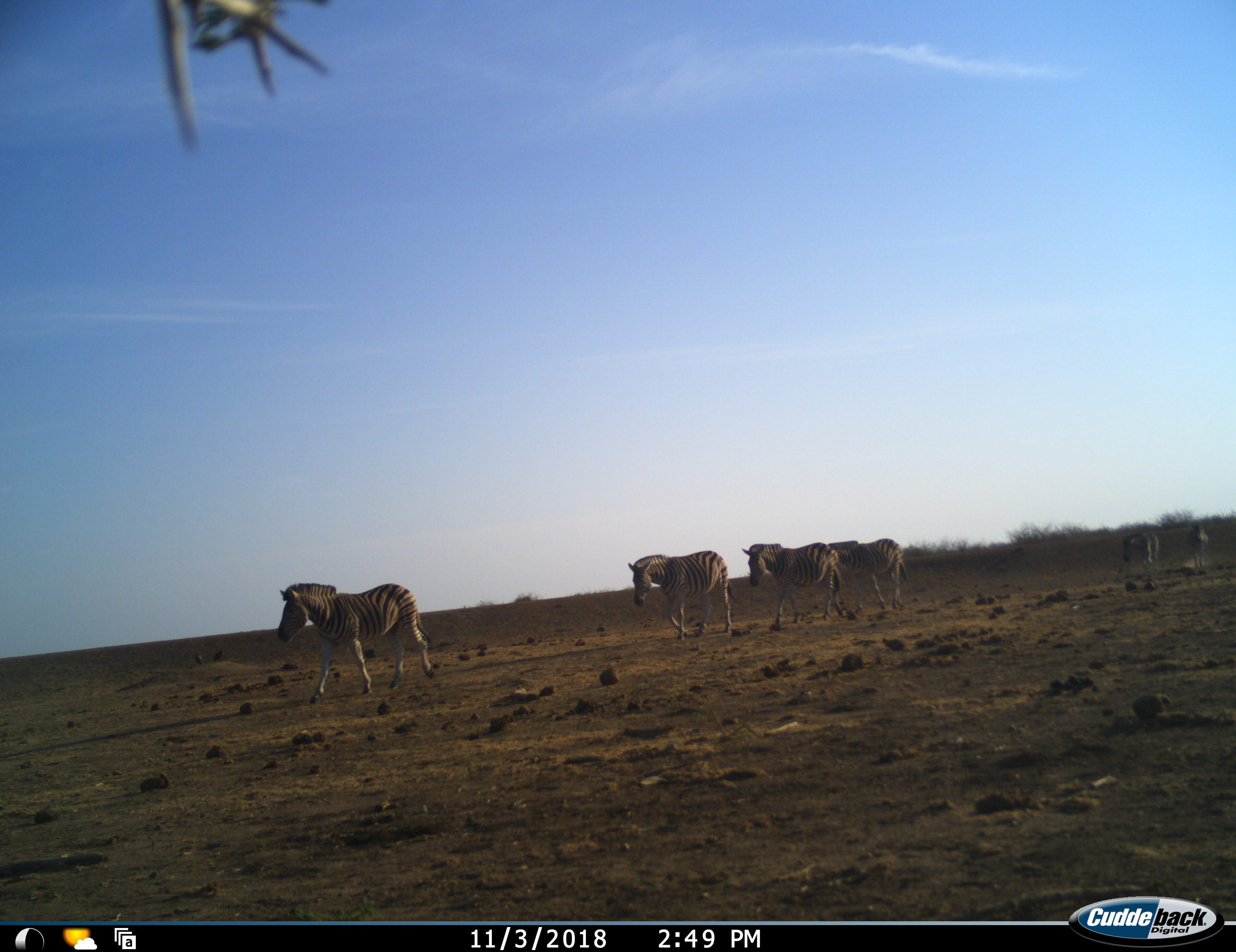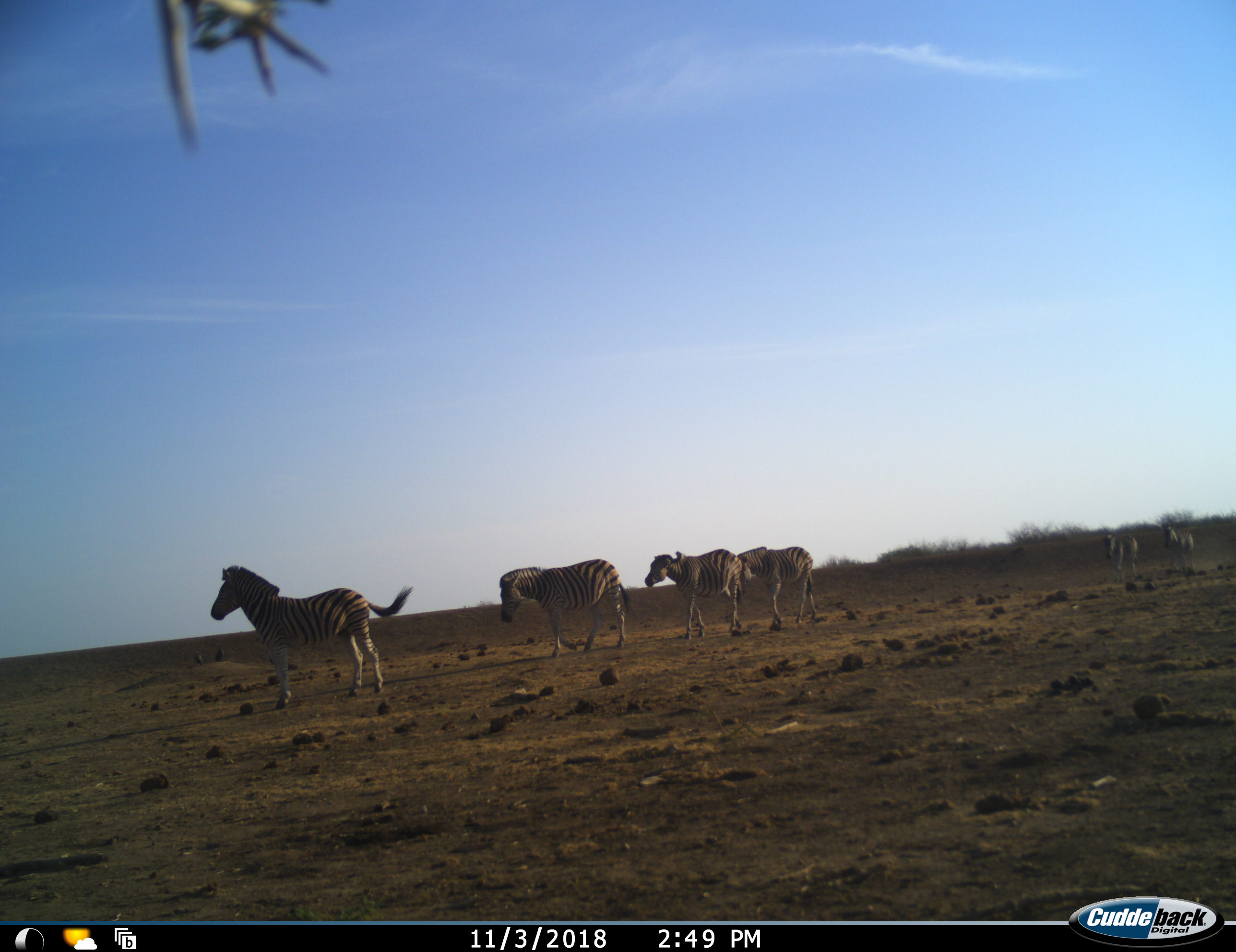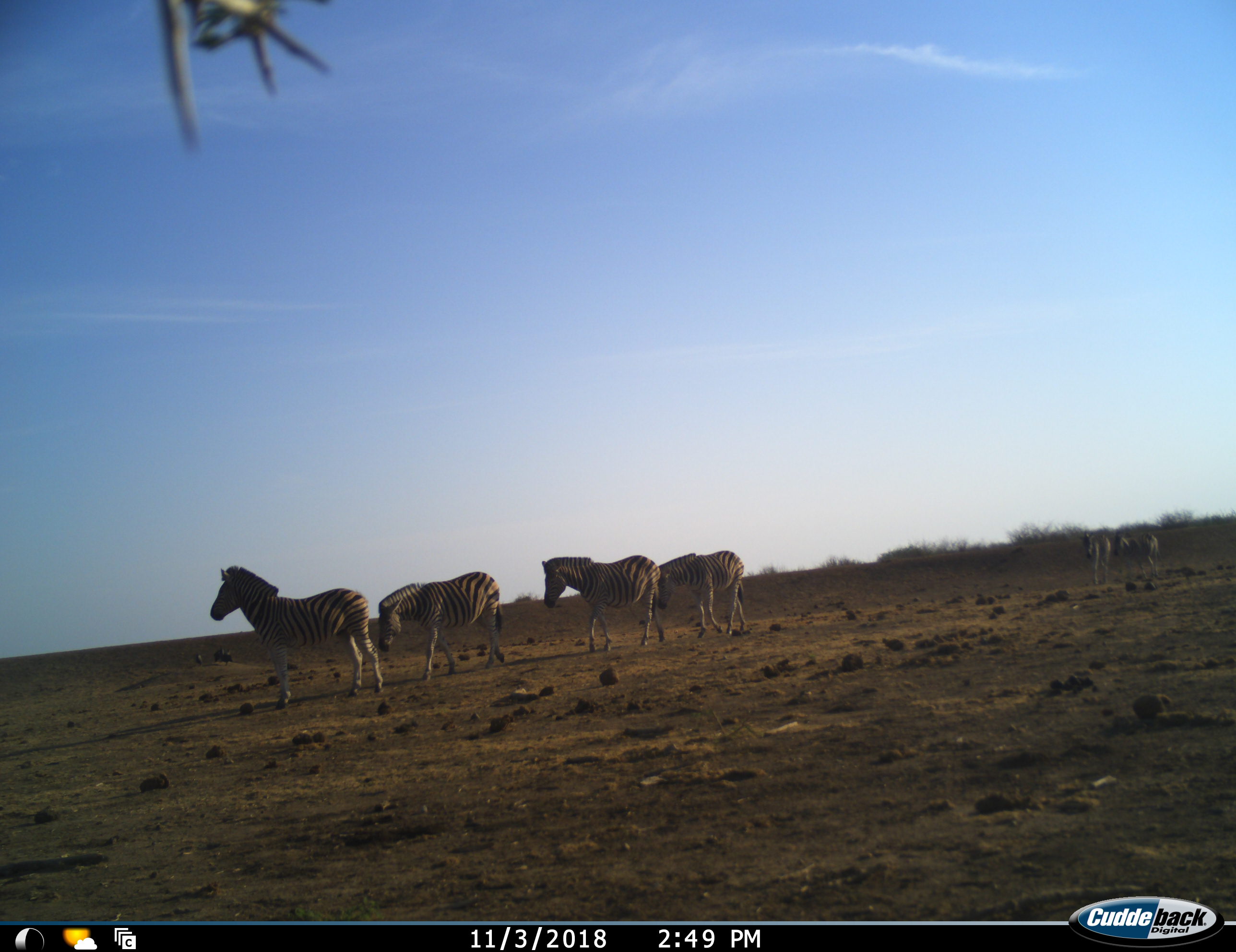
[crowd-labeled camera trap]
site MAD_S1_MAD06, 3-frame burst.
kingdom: Animalia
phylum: Chordata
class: Mammalia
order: Perissodactyla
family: Equidae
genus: Equus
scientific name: Equus quagga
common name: plains zebra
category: zebraplains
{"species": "zebraplains (plains zebra) (Equus quagga)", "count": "6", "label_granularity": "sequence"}